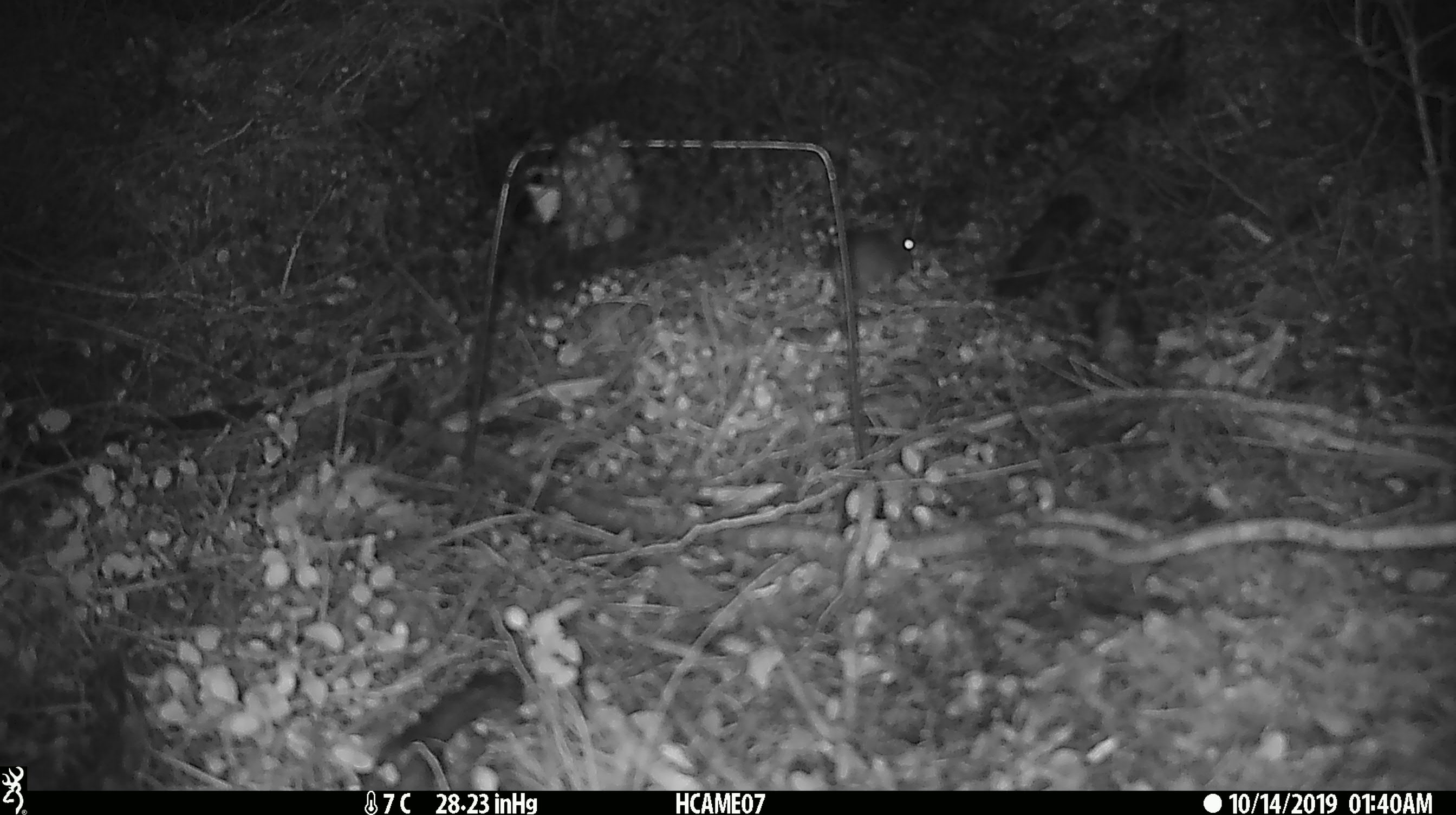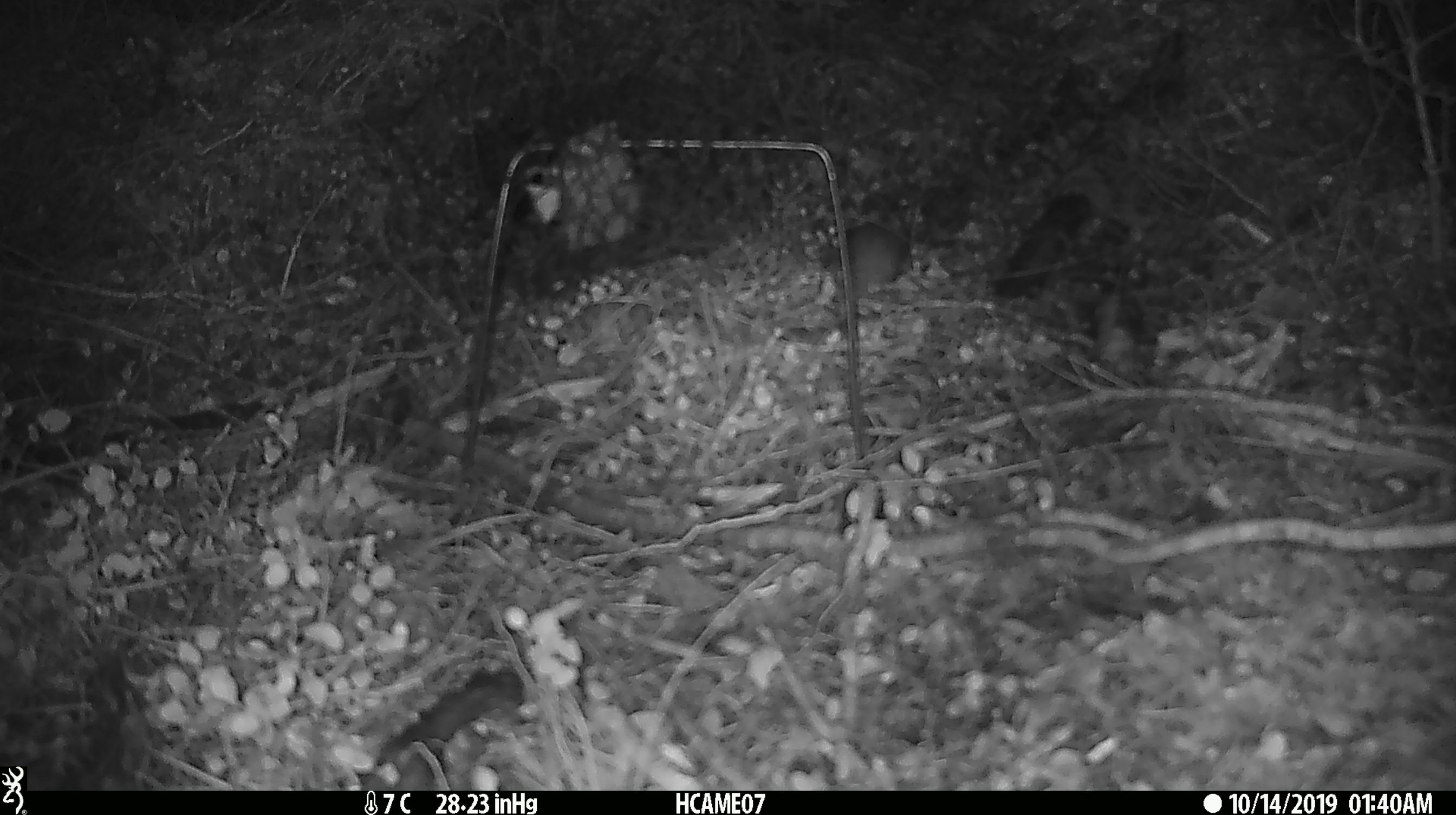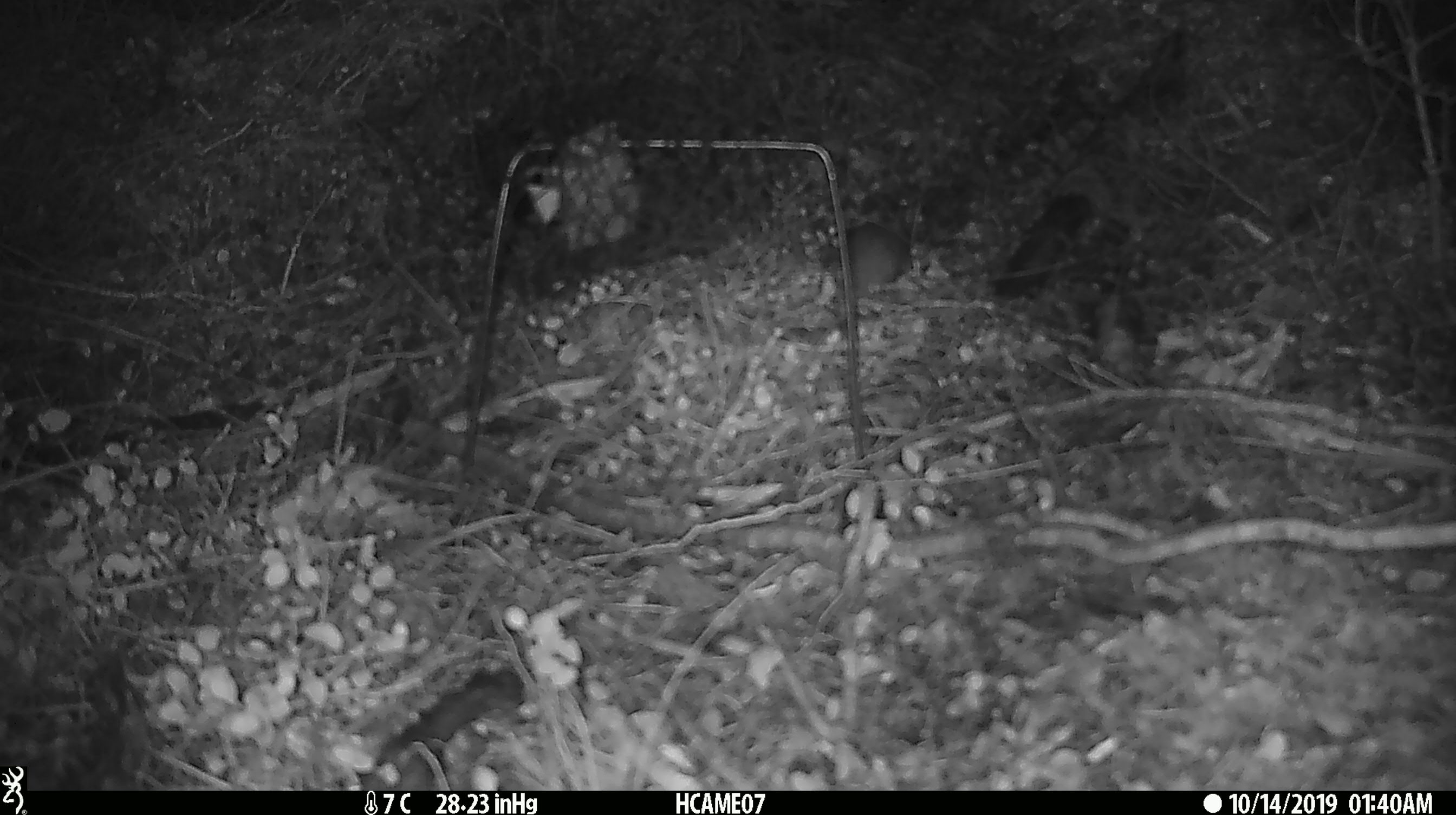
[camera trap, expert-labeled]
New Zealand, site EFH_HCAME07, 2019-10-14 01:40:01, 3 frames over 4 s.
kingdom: Animalia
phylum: Chordata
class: Mammalia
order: Rodentia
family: Muridae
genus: Mus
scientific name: Mus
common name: mouse